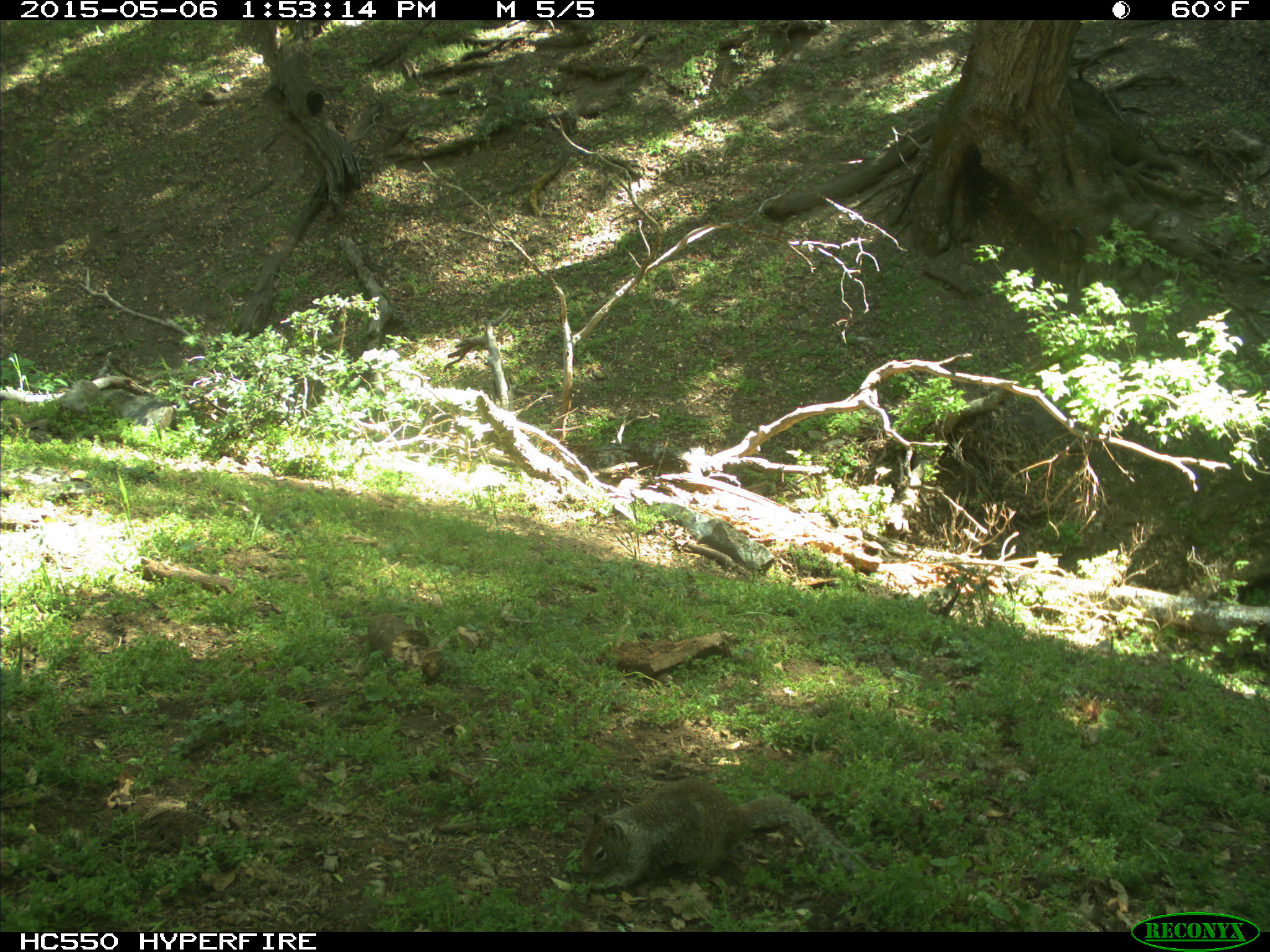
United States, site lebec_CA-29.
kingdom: Animalia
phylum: Chordata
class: Mammalia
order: Rodentia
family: Sciuridae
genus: Otospermophilus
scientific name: Otospermophilus beecheyi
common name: california ground squirrel